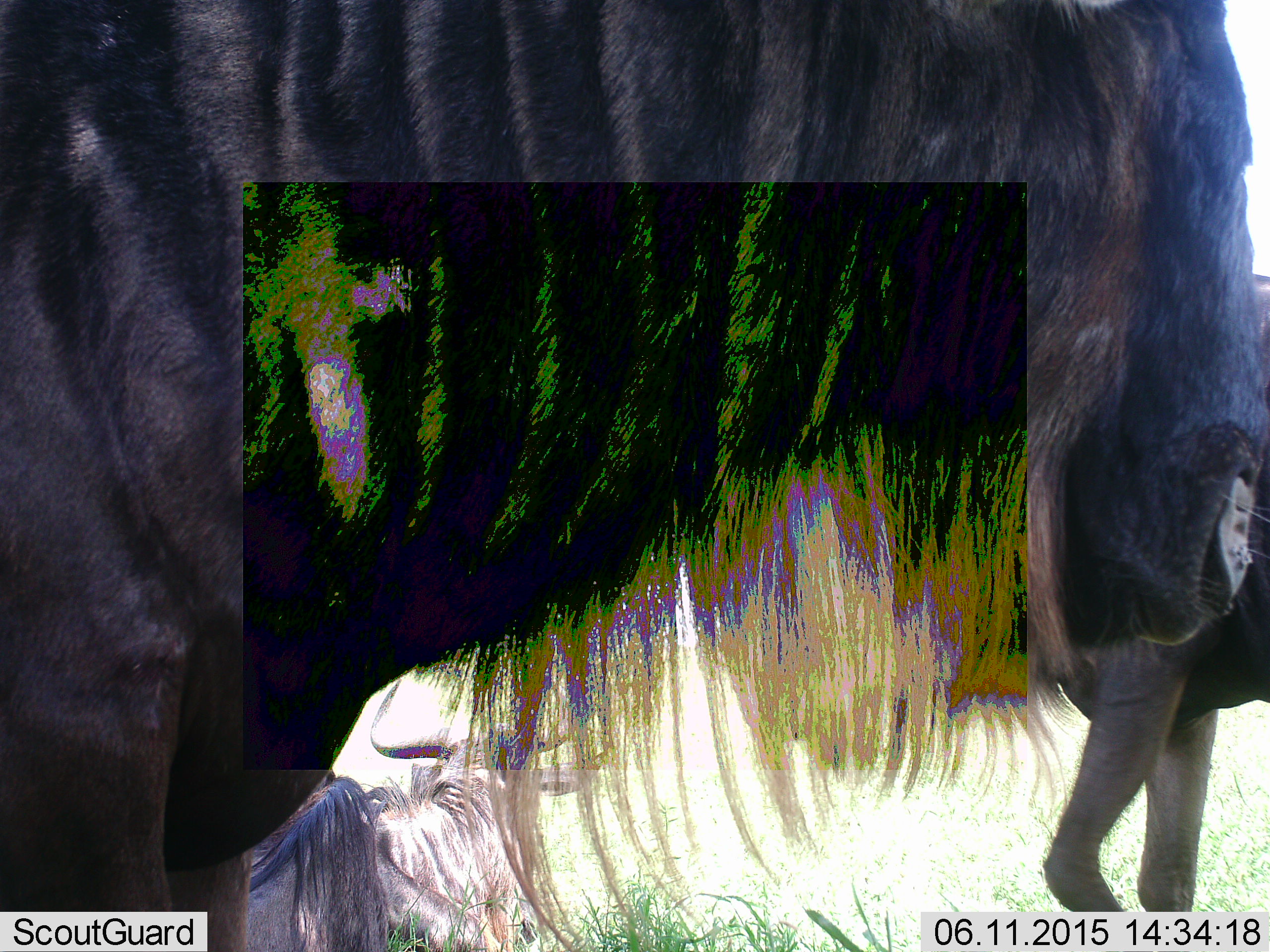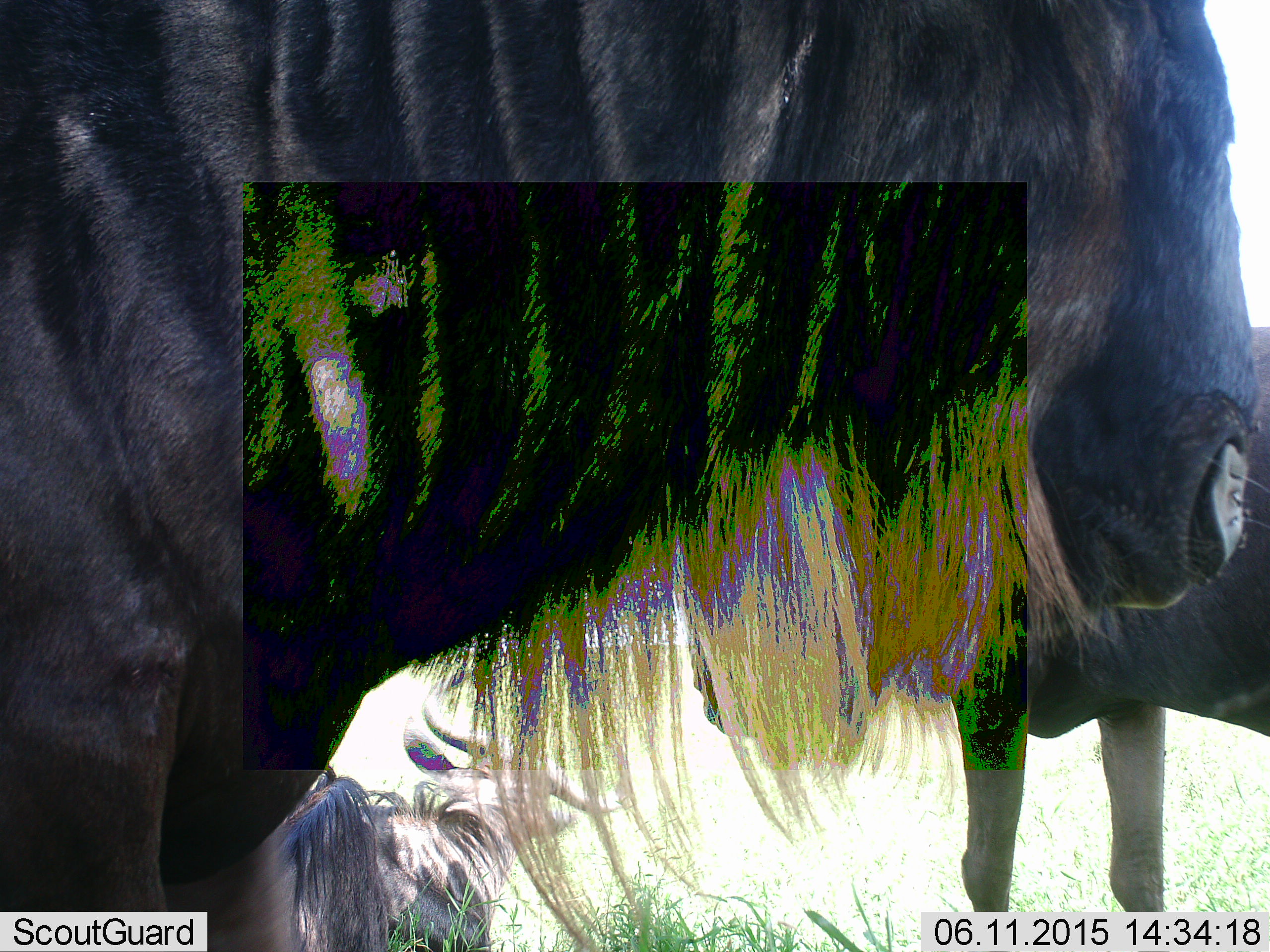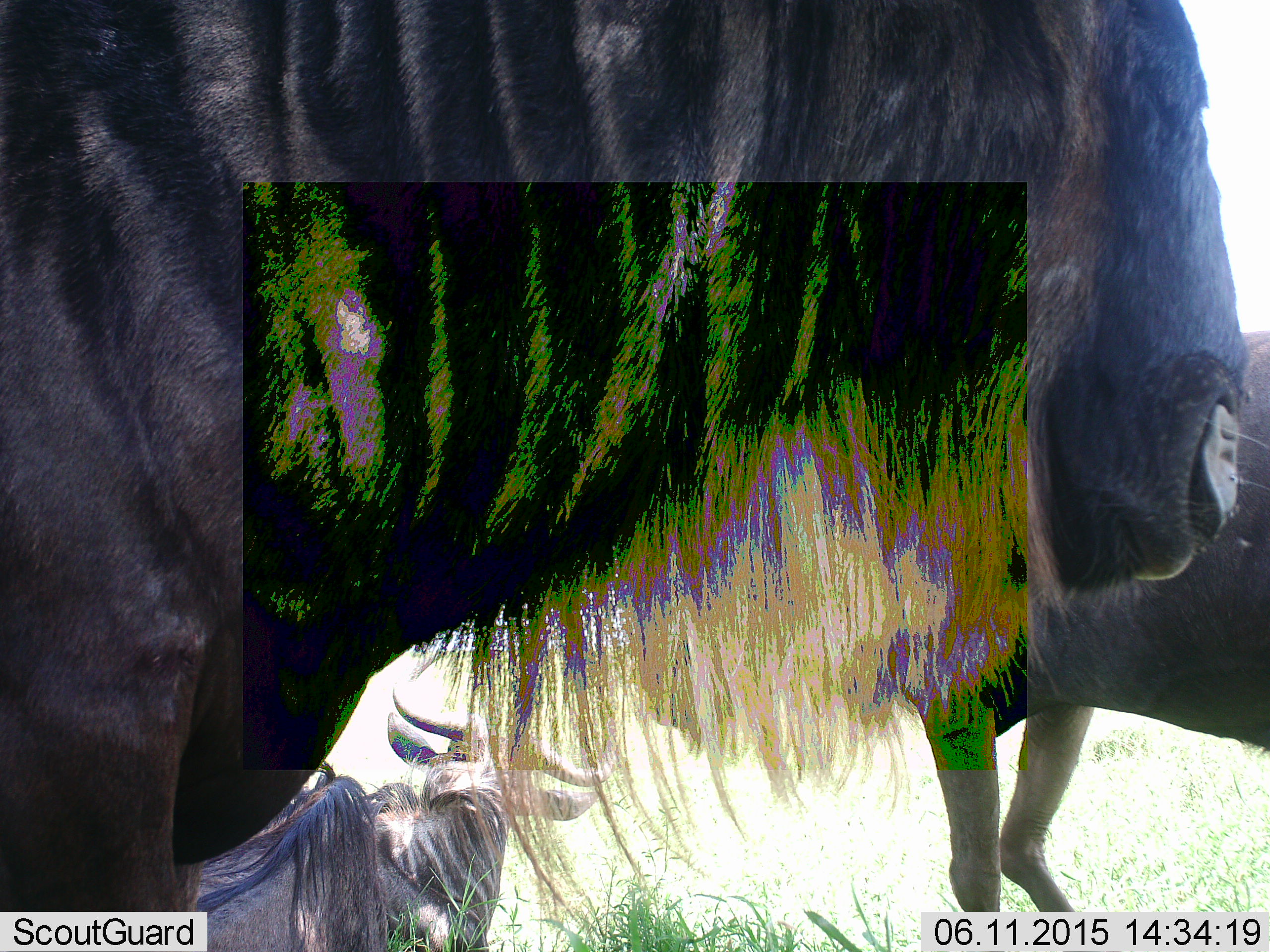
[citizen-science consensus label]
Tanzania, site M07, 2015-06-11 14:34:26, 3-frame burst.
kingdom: Animalia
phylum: Chordata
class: Mammalia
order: Artiodactyla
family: Bovidae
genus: Connochaetes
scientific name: Connochaetes taurinus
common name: blue wildebeest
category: wildebeest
Wildebeest (blue wildebeest) (Connochaetes taurinus), count 3. Behavior (volunteer vote fractions): standing 80%, resting 70%, moving 10%, interacting 0%. Young present (vote fraction): 0%. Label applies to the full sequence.